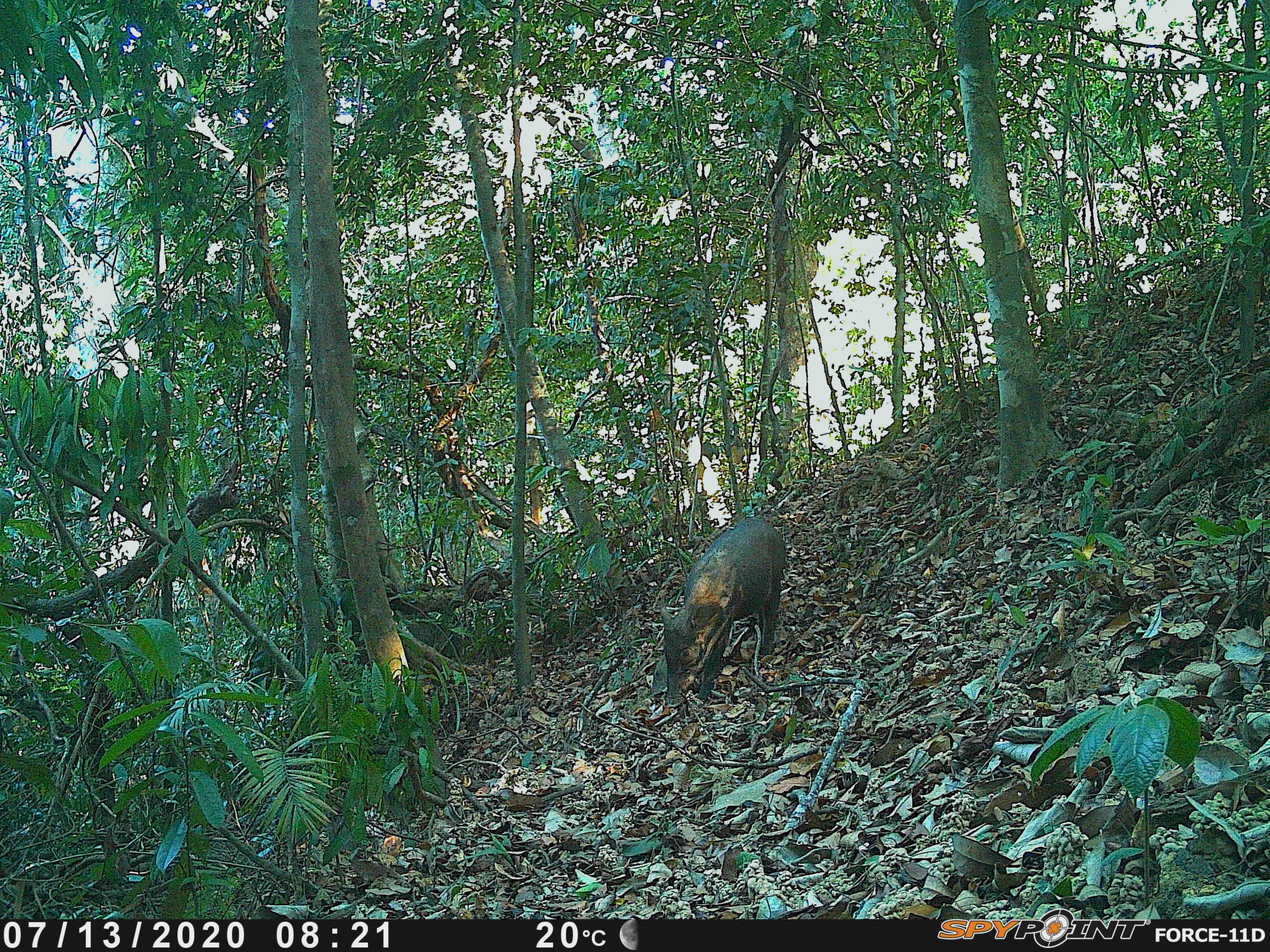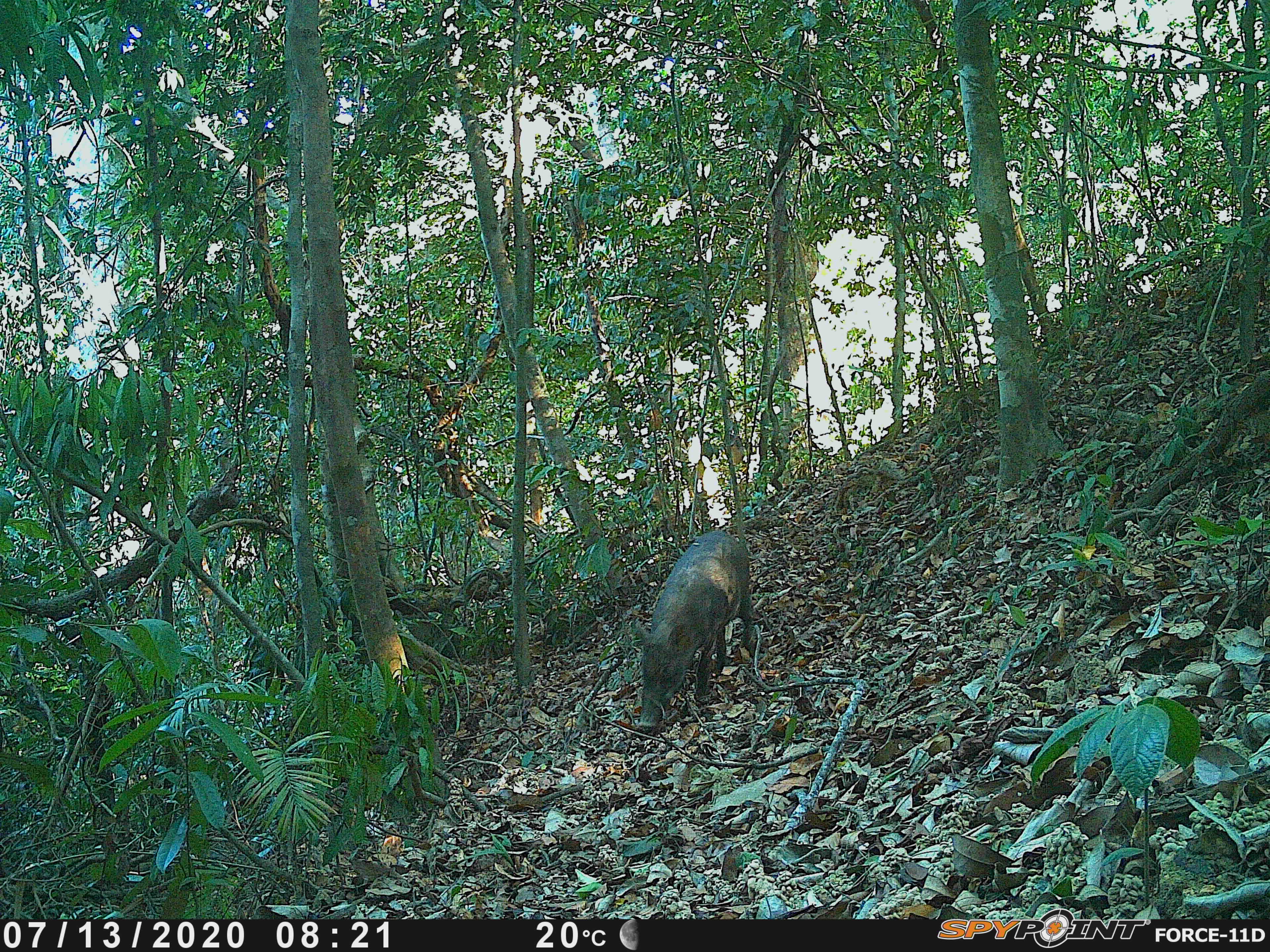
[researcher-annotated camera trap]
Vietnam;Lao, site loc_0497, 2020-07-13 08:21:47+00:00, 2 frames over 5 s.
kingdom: Animalia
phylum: Chordata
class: Mammalia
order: Artiodactyla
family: Suidae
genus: Sus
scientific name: Sus scrofa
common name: eurasian wild pig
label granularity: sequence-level